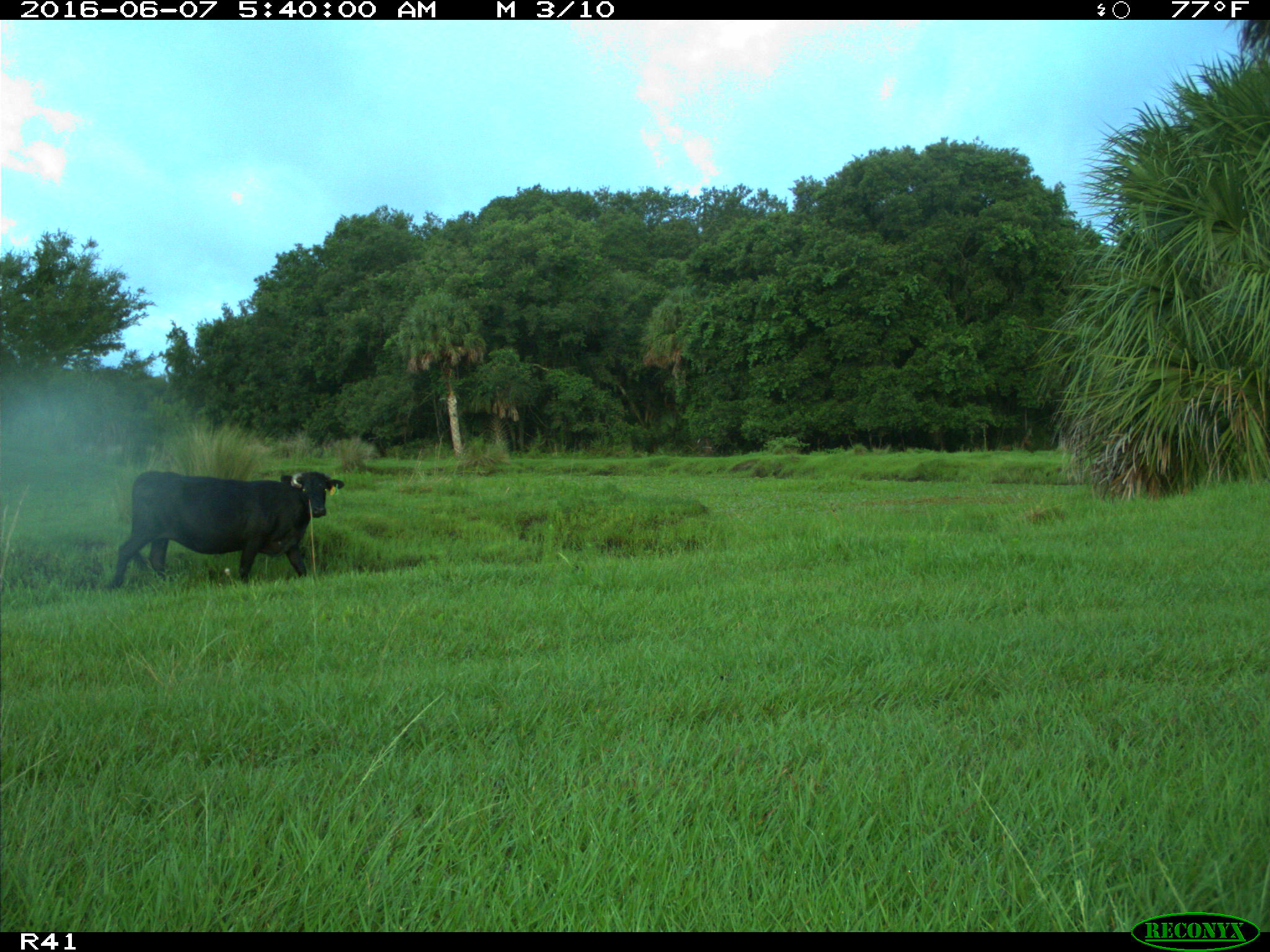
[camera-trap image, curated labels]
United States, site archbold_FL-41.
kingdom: Animalia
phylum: Chordata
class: Mammalia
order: Artiodactyla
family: Bovidae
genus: Bos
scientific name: Bos taurus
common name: domestic cow